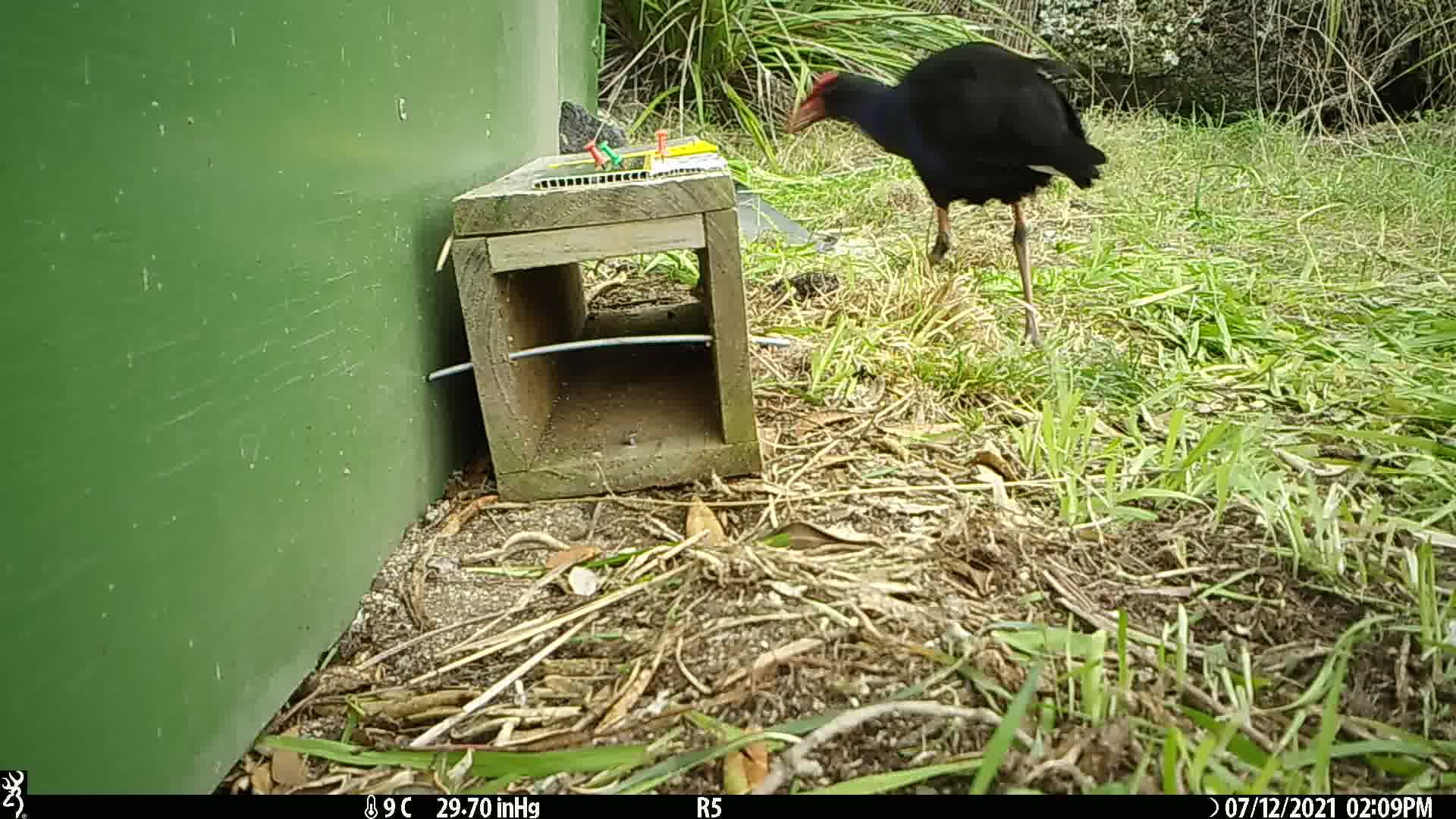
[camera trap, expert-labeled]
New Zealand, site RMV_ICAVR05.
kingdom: Animalia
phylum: Chordata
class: Aves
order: Gruiformes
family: Rallidae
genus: Porphyrio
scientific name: Porphyrio melanotus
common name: australasian swamphen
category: pukeko